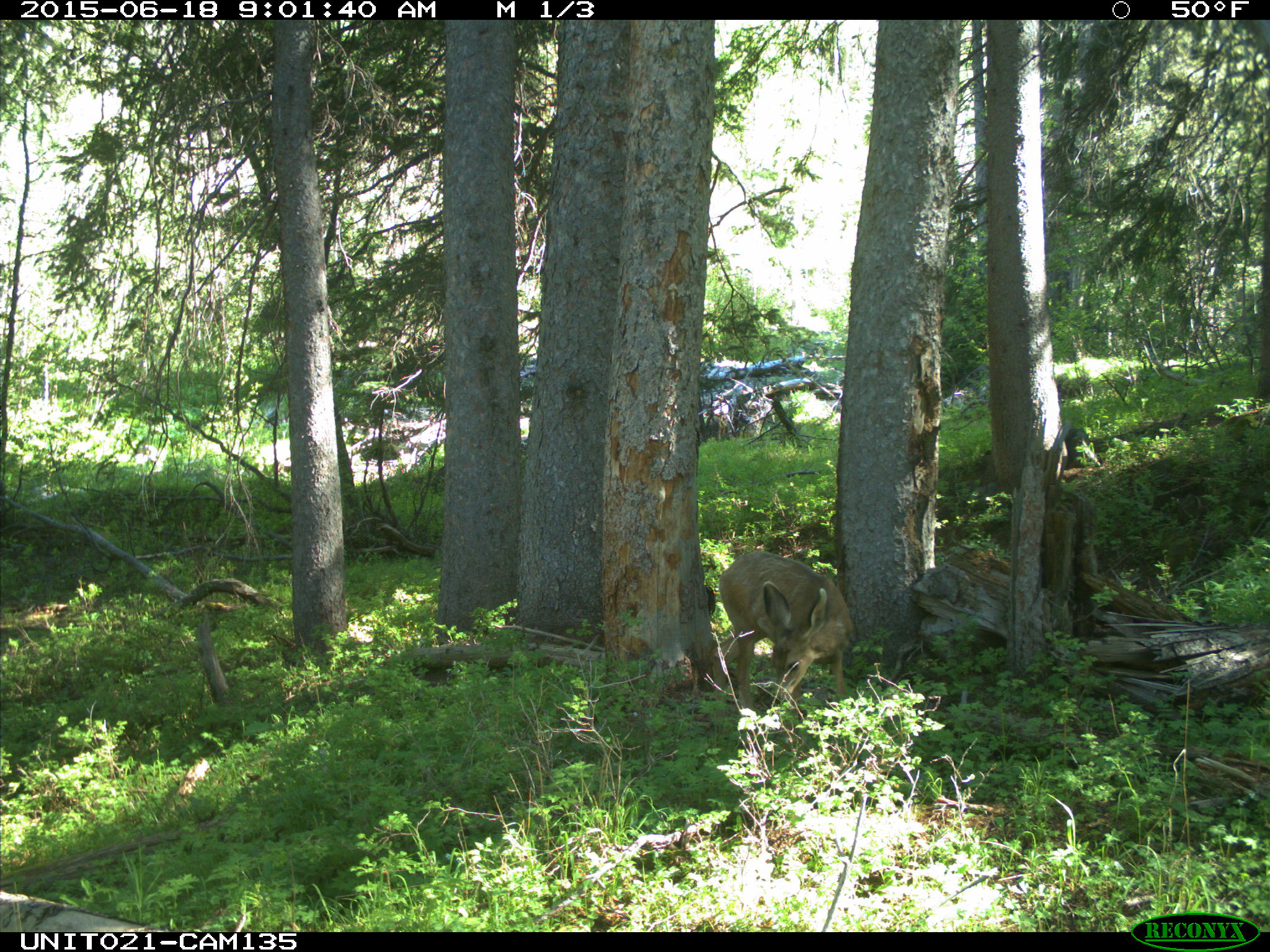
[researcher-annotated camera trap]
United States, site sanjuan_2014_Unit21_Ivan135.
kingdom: Animalia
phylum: Chordata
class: Mammalia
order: Artiodactyla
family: Cervidae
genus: Odocoileus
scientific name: Odocoileus hemionus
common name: mule deer